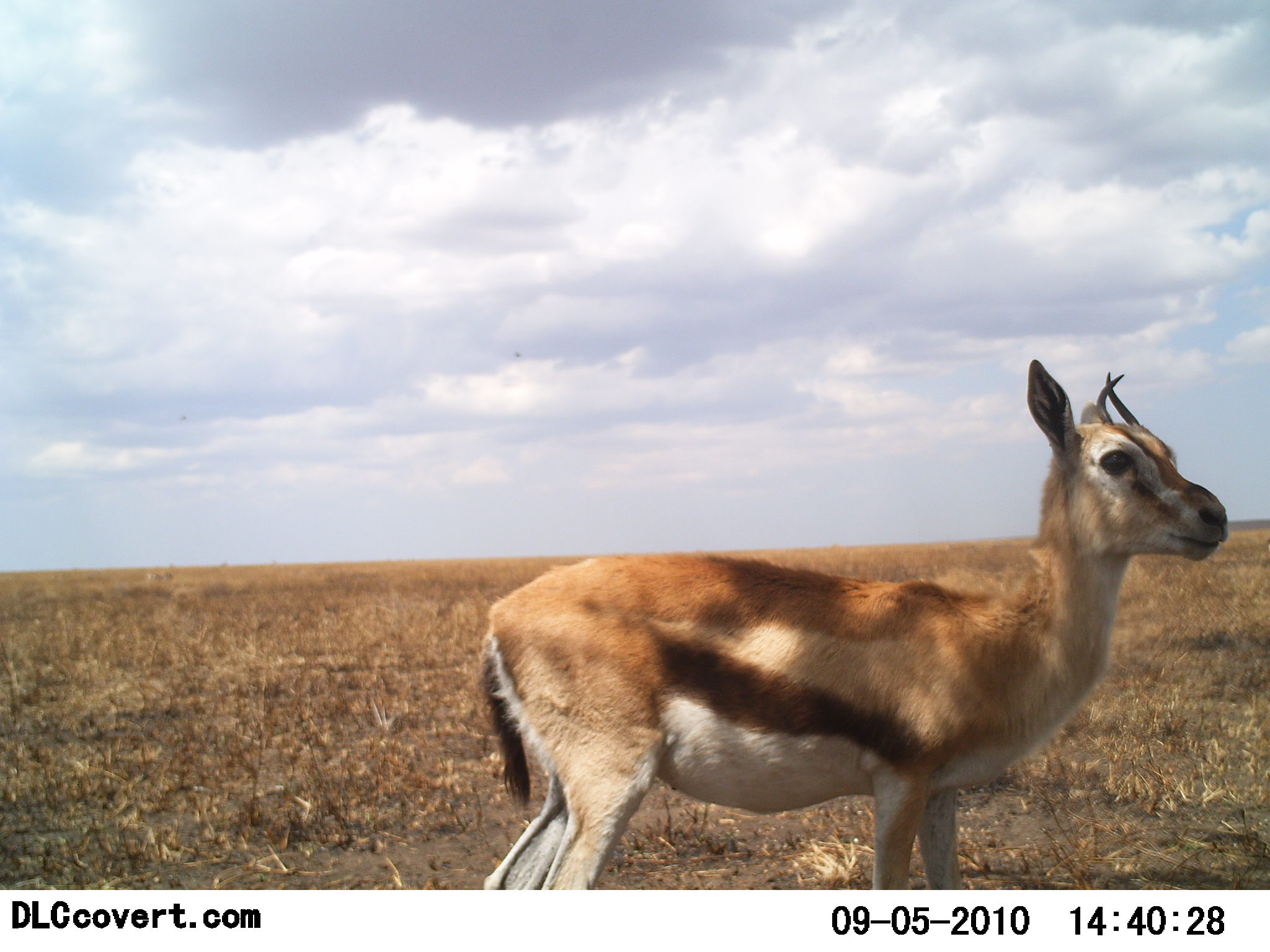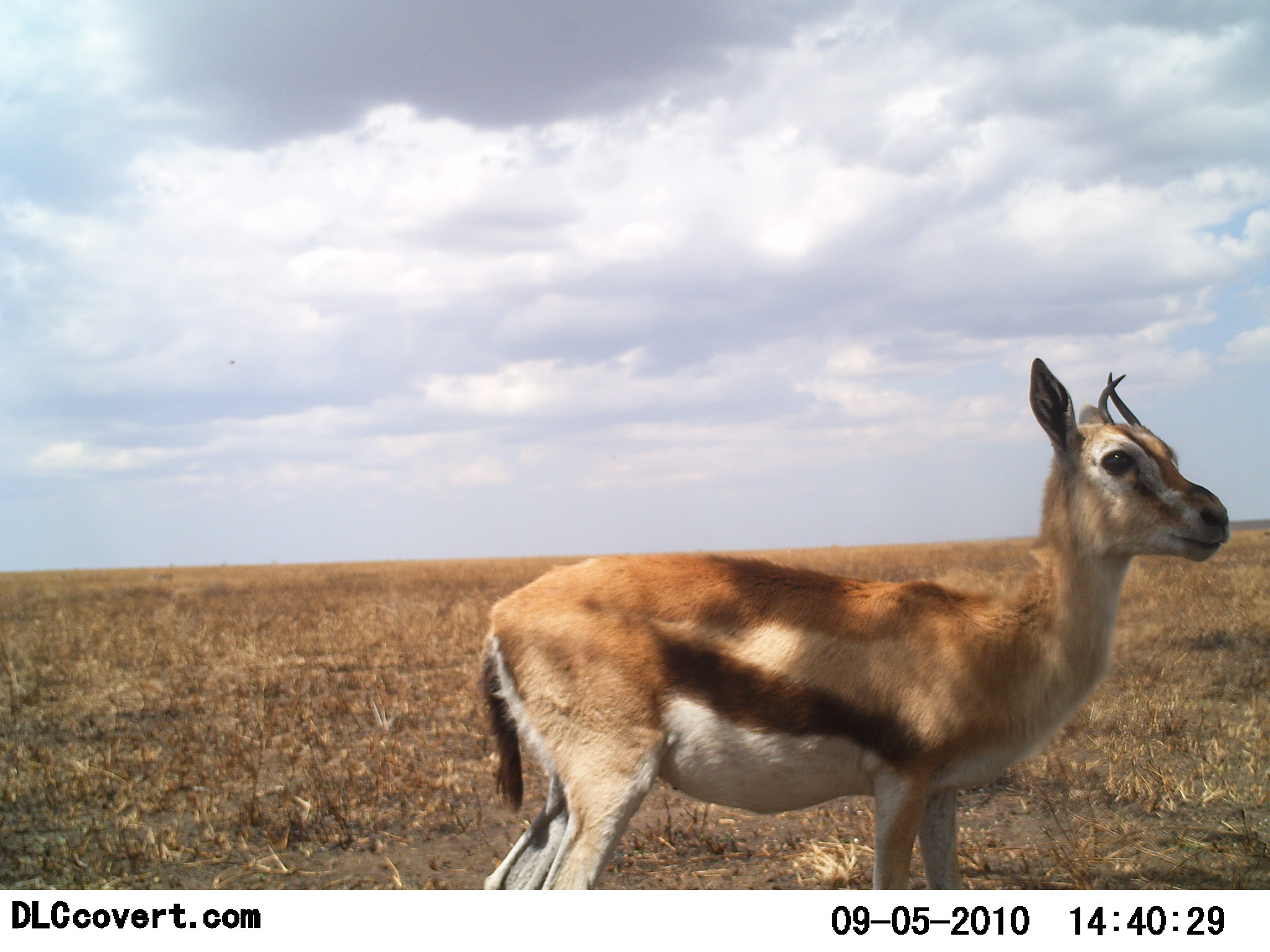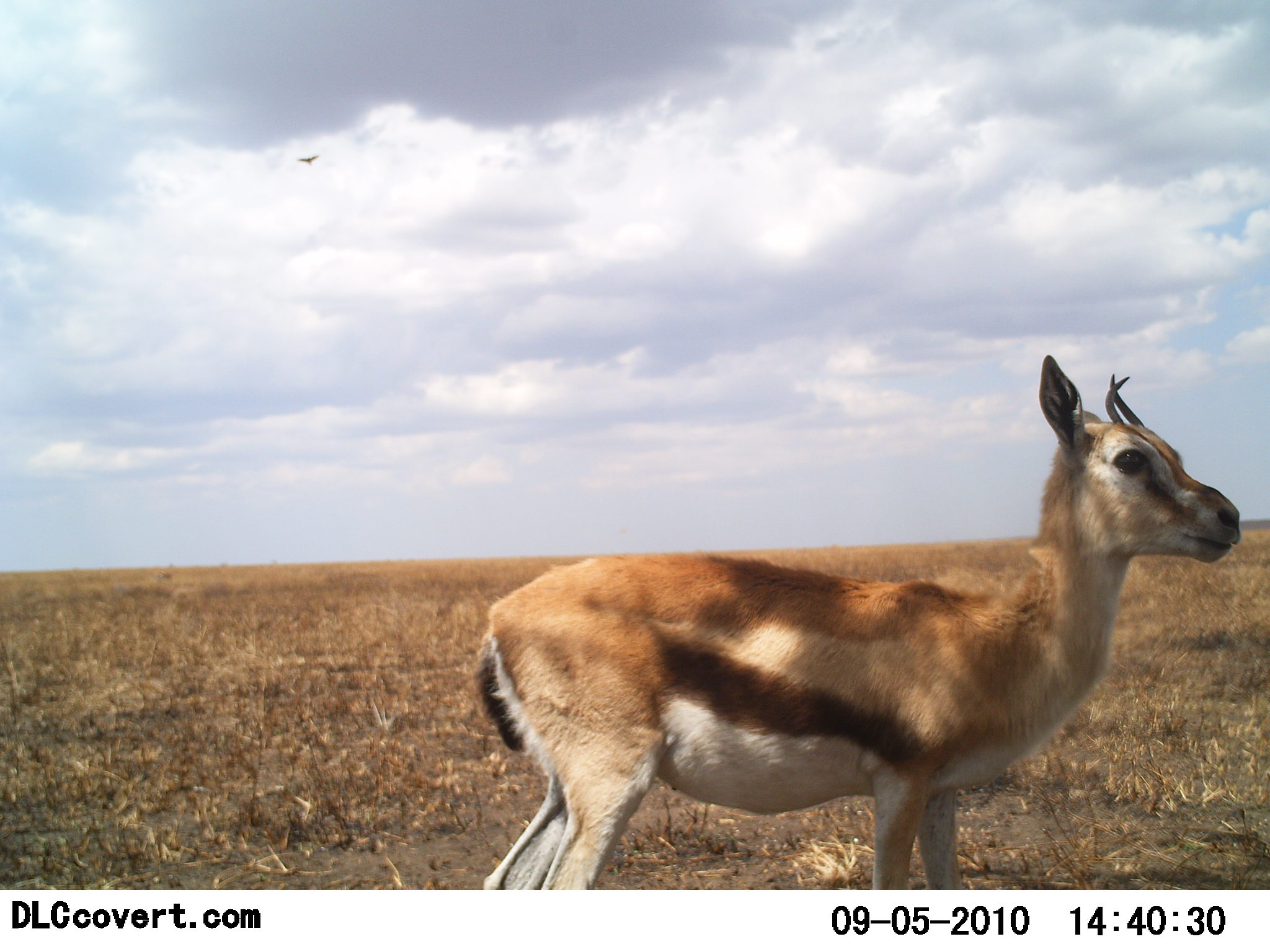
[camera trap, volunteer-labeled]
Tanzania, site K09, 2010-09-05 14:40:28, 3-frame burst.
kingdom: Animalia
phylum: Chordata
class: Mammalia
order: Artiodactyla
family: Bovidae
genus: Eudorcas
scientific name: Eudorcas thomsonii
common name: thomson's gazelle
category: gazellethomsons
Gazellethomsons (thomson's gazelle) (Eudorcas thomsonii), count 1. Behavior (volunteer vote fractions): standing 93%, resting 0%, moving 7%, interacting 0%. Young present (vote fraction): 0%. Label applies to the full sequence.